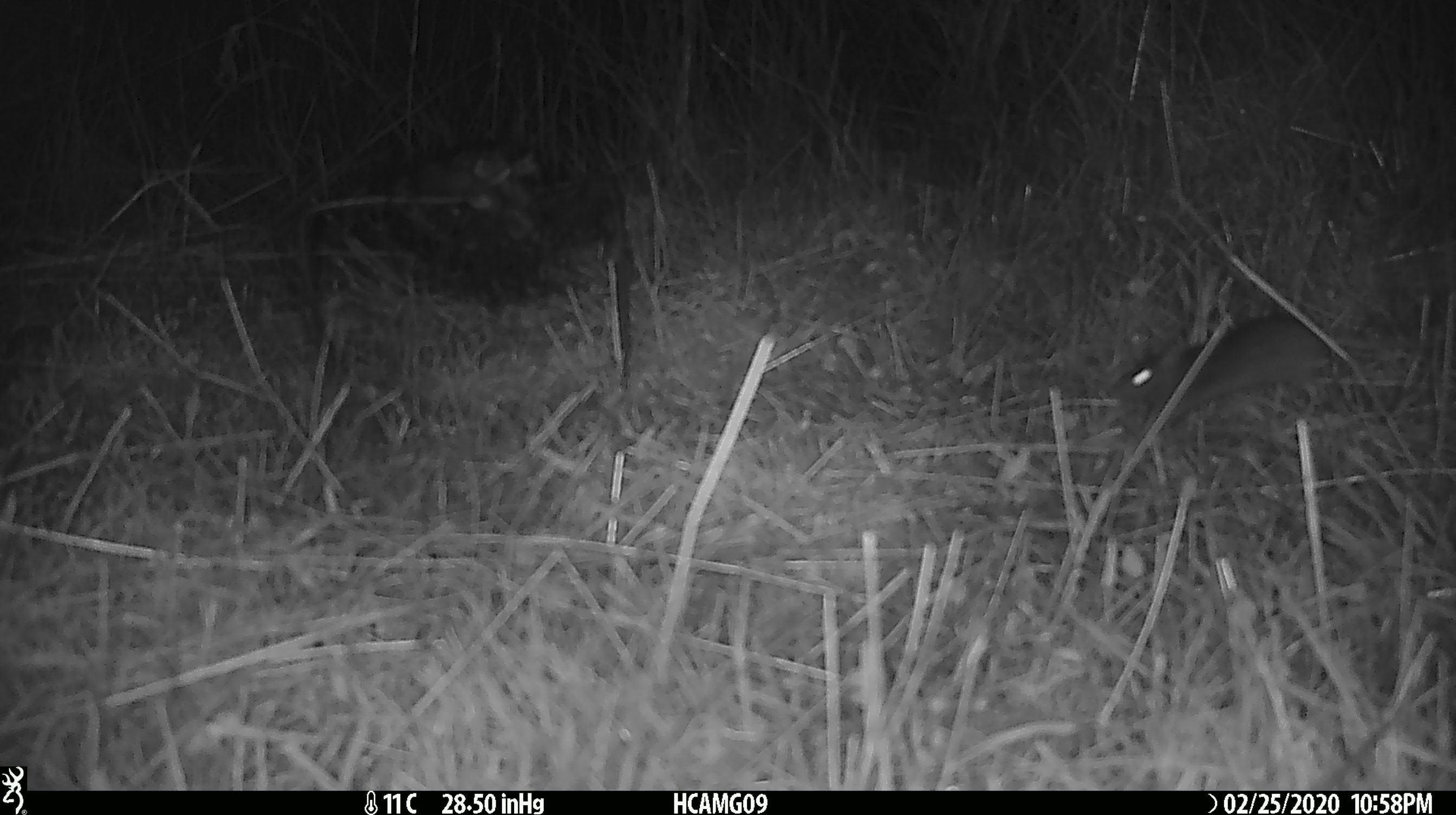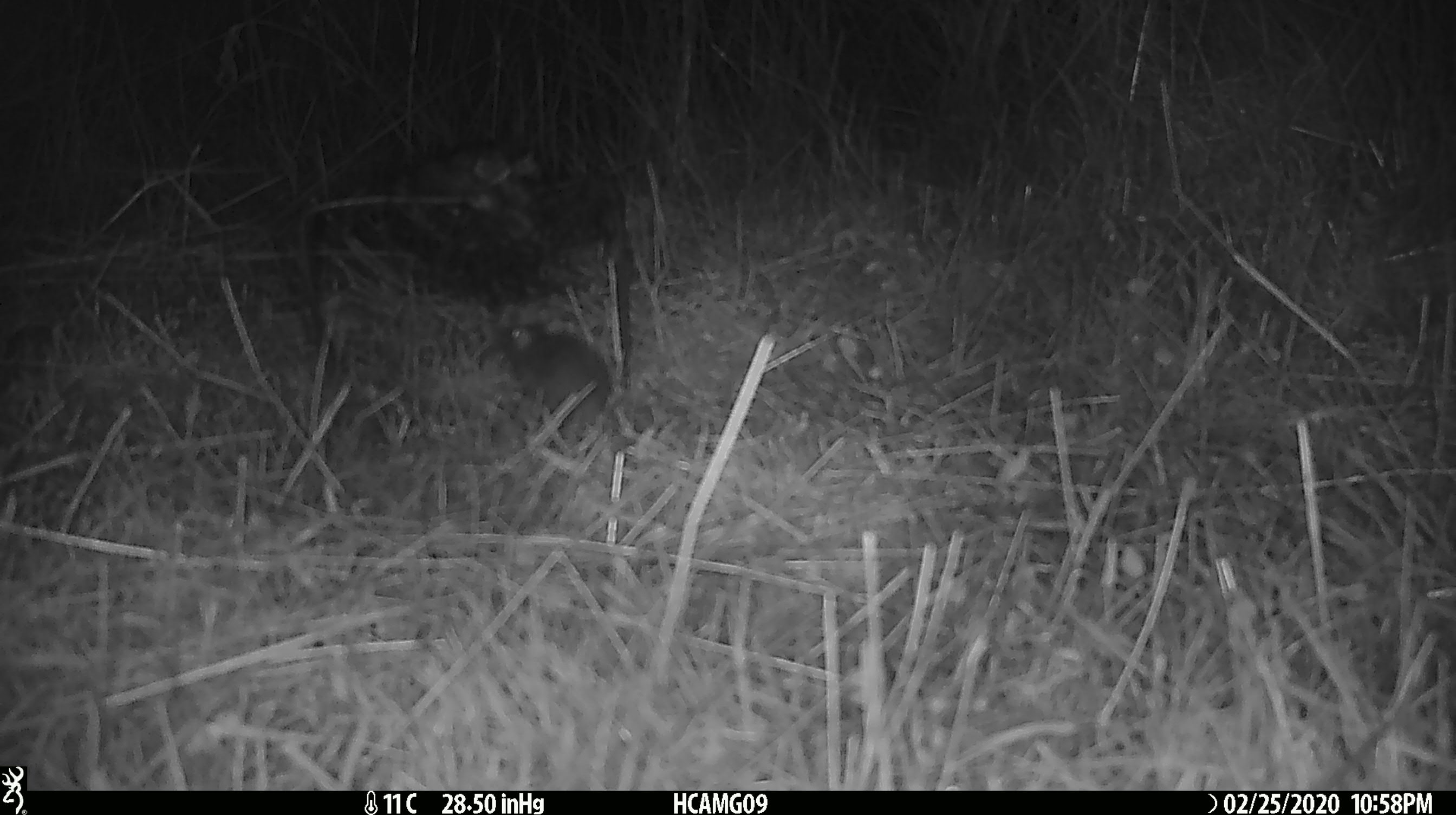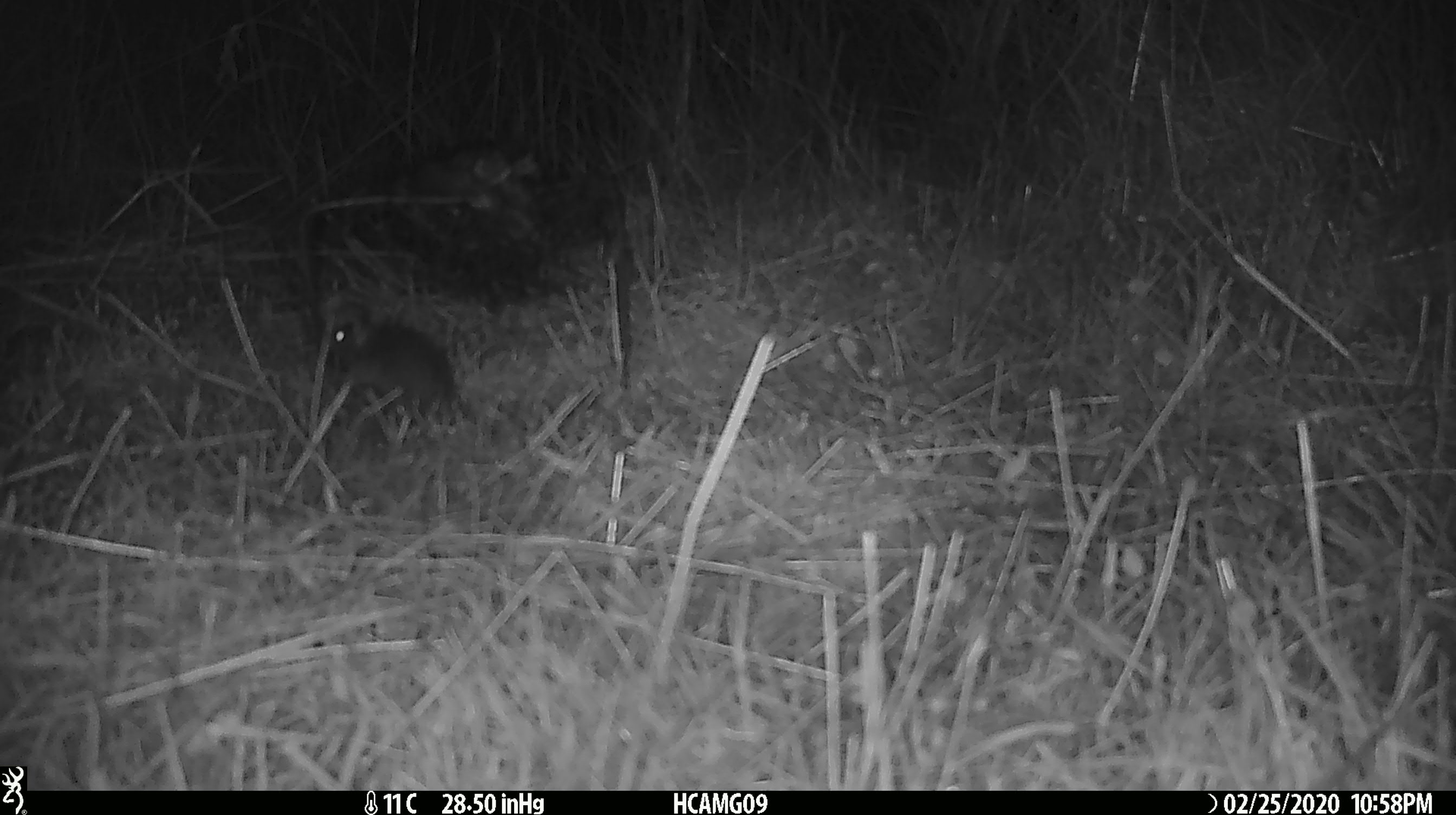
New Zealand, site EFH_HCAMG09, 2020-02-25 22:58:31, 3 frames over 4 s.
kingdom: Animalia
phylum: Chordata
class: Mammalia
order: Rodentia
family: Muridae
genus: Mus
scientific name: Mus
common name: mouse